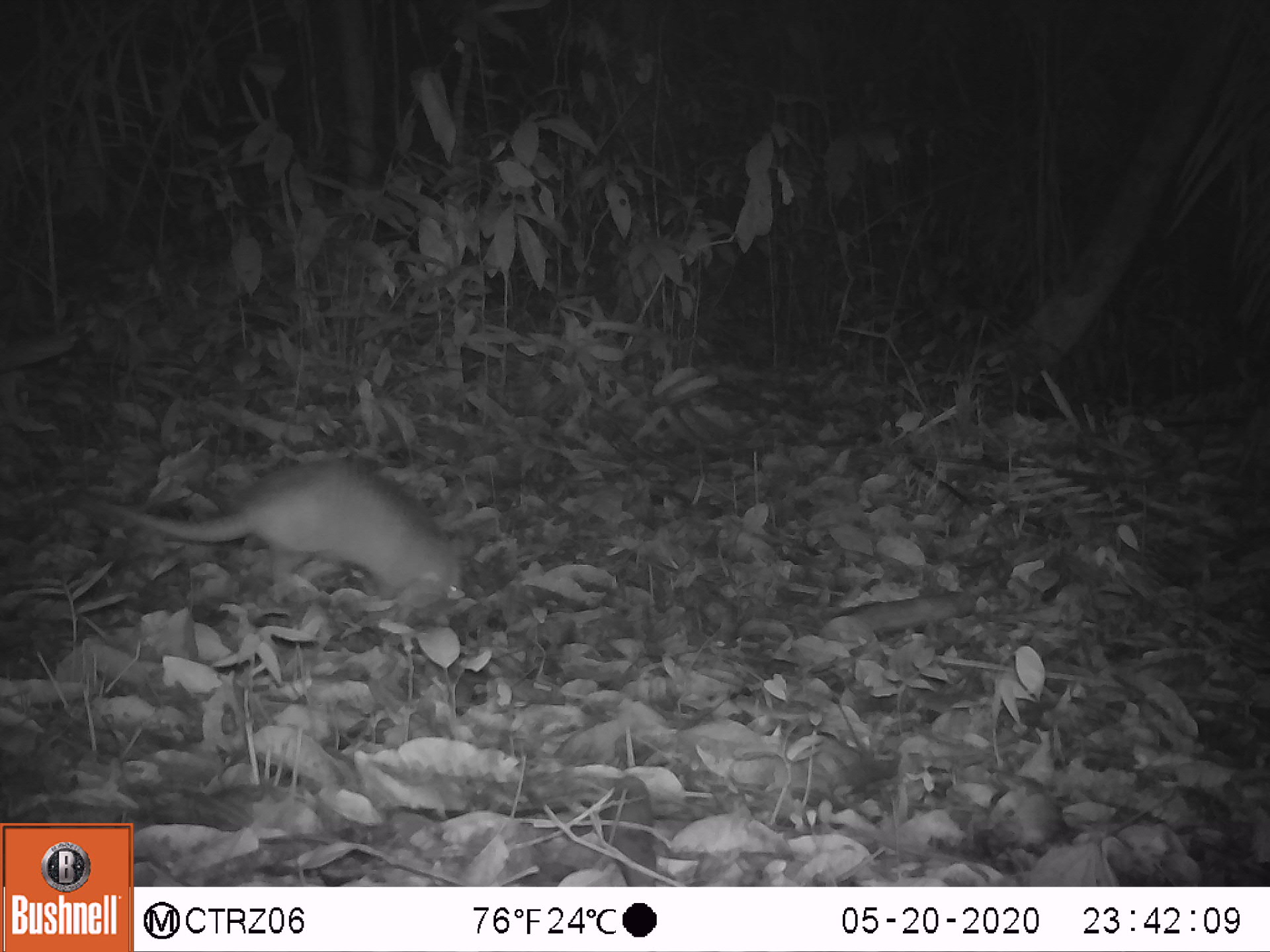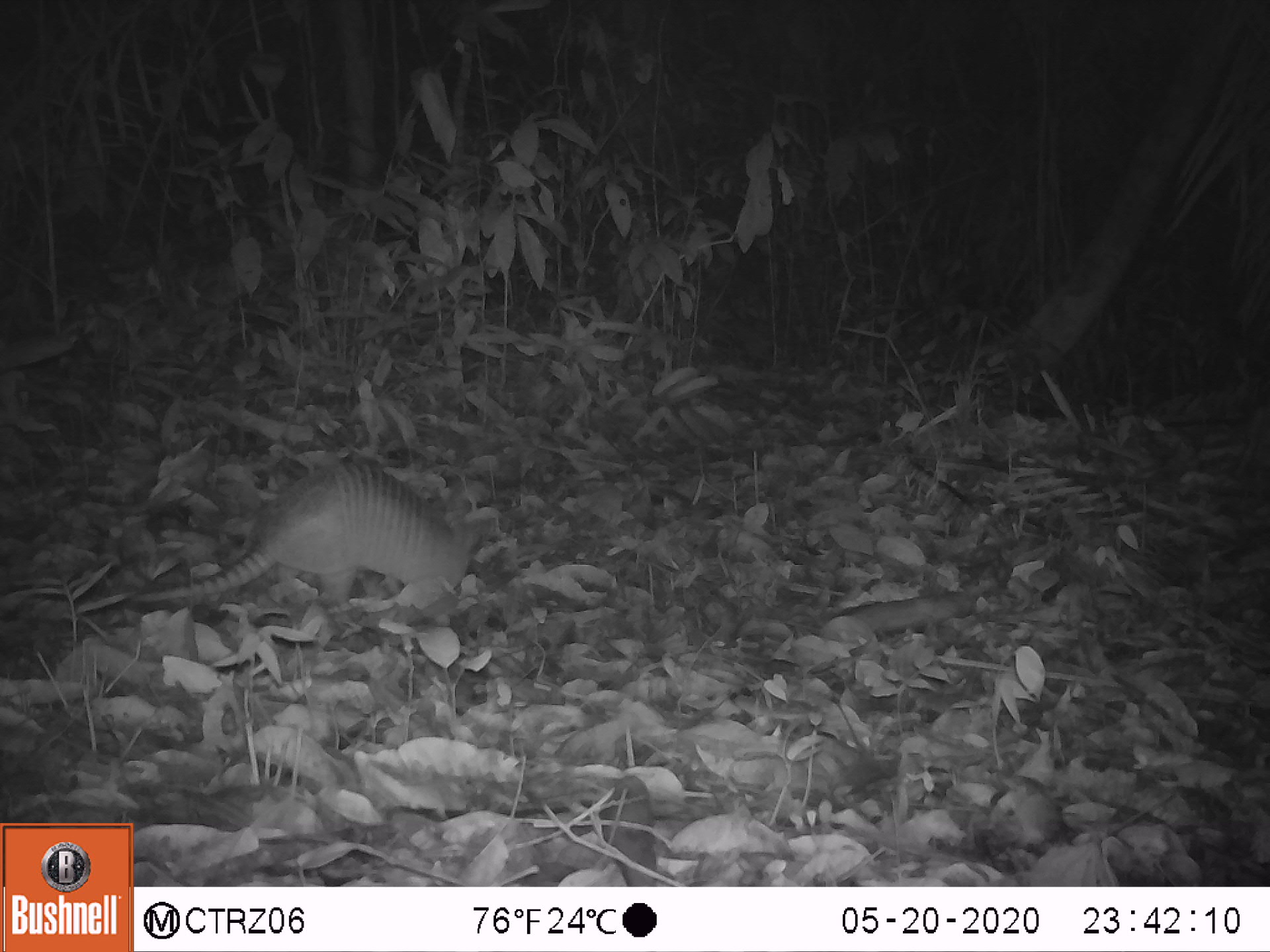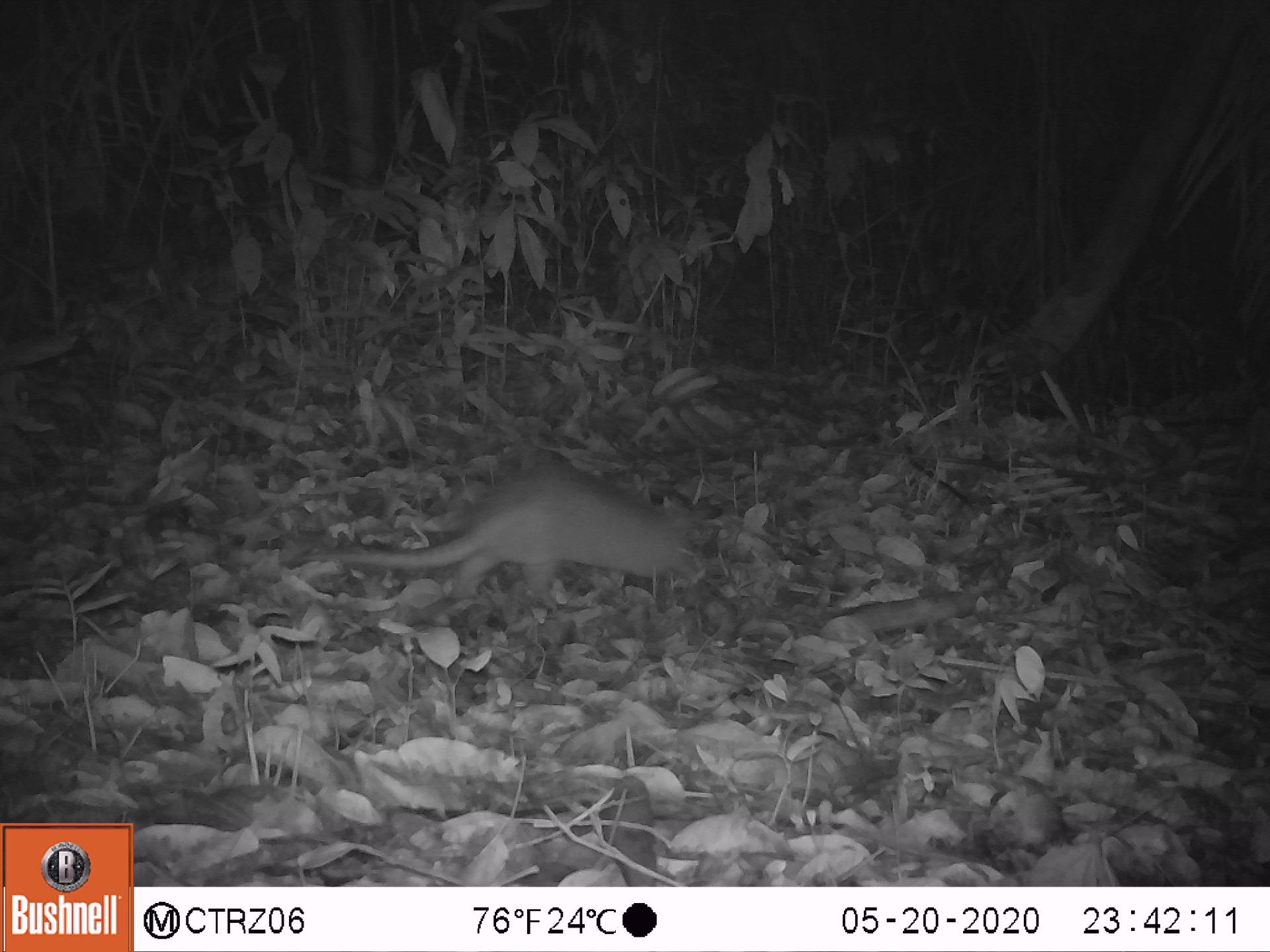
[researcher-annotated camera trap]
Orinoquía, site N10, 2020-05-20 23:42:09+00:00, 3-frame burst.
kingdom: Animalia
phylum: Chordata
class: Mammalia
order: Cingulata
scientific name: Cingulata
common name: armadillo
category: unknown armadillo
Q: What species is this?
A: Unknown armadillo (armadillo) (Cingulata).